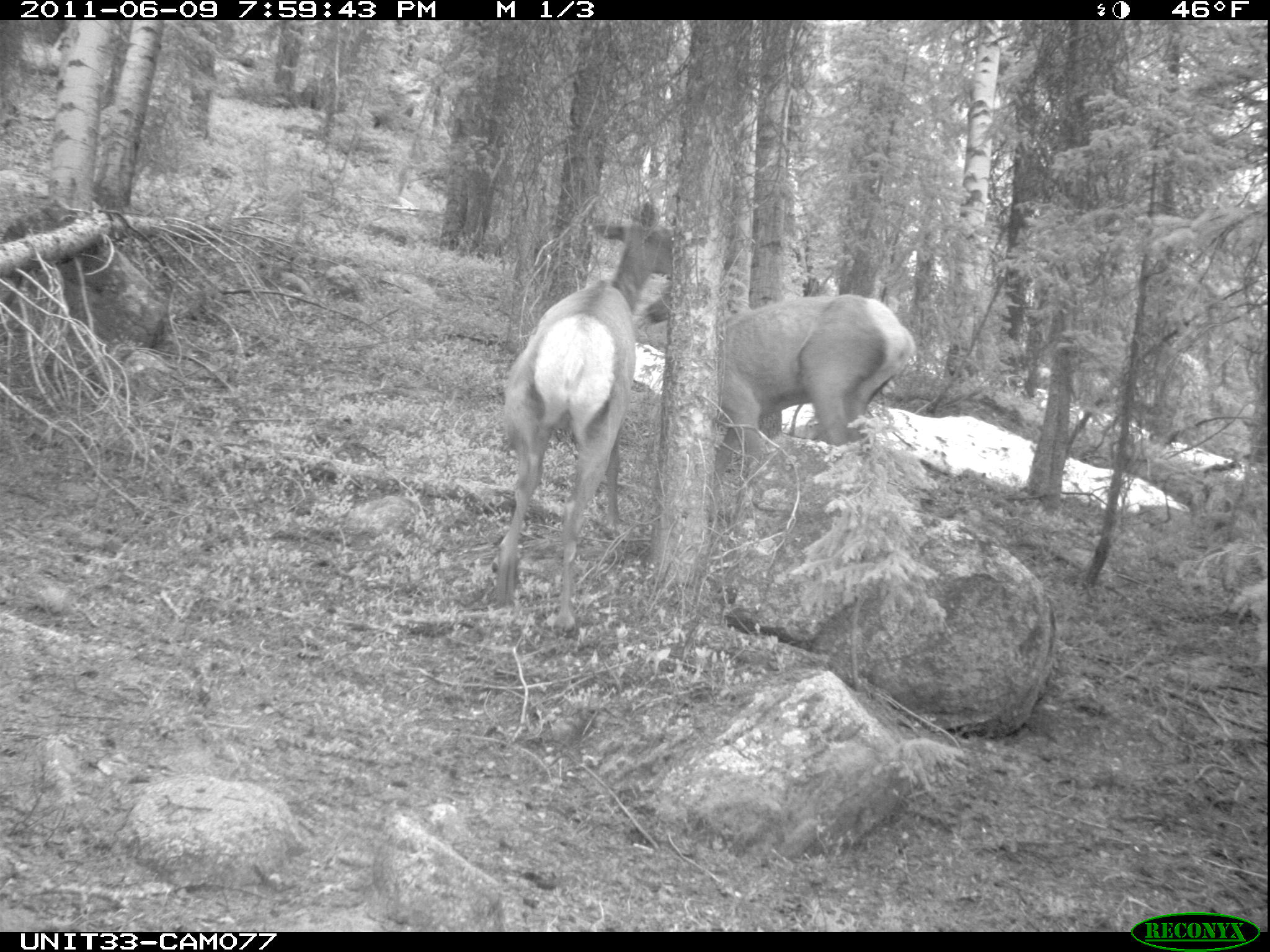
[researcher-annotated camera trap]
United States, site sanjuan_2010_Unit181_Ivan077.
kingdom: Animalia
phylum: Chordata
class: Mammalia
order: Artiodactyla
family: Cervidae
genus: Cervus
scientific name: Cervus elaphus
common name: red deer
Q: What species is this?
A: Cervus elaphus (red deer).